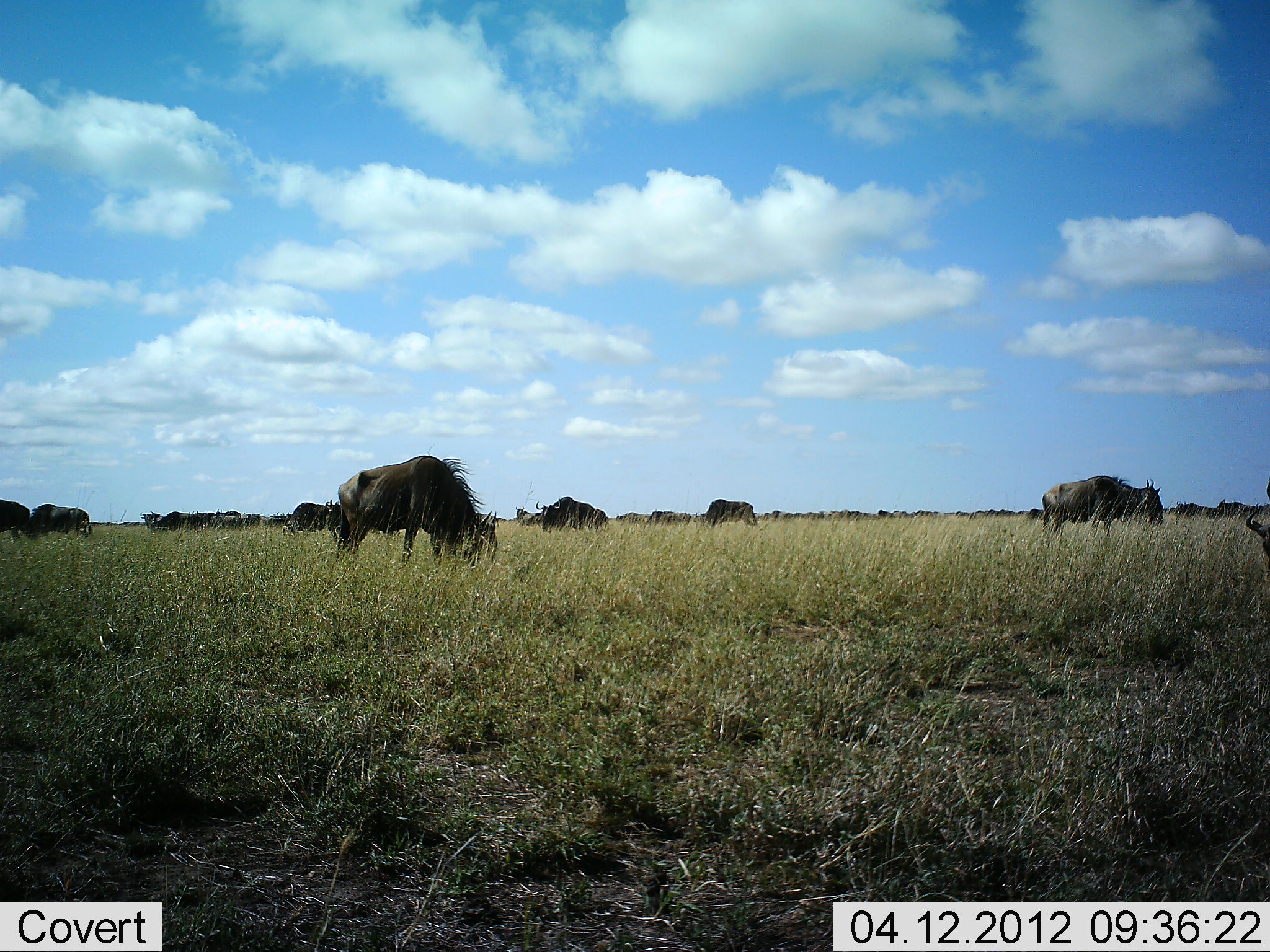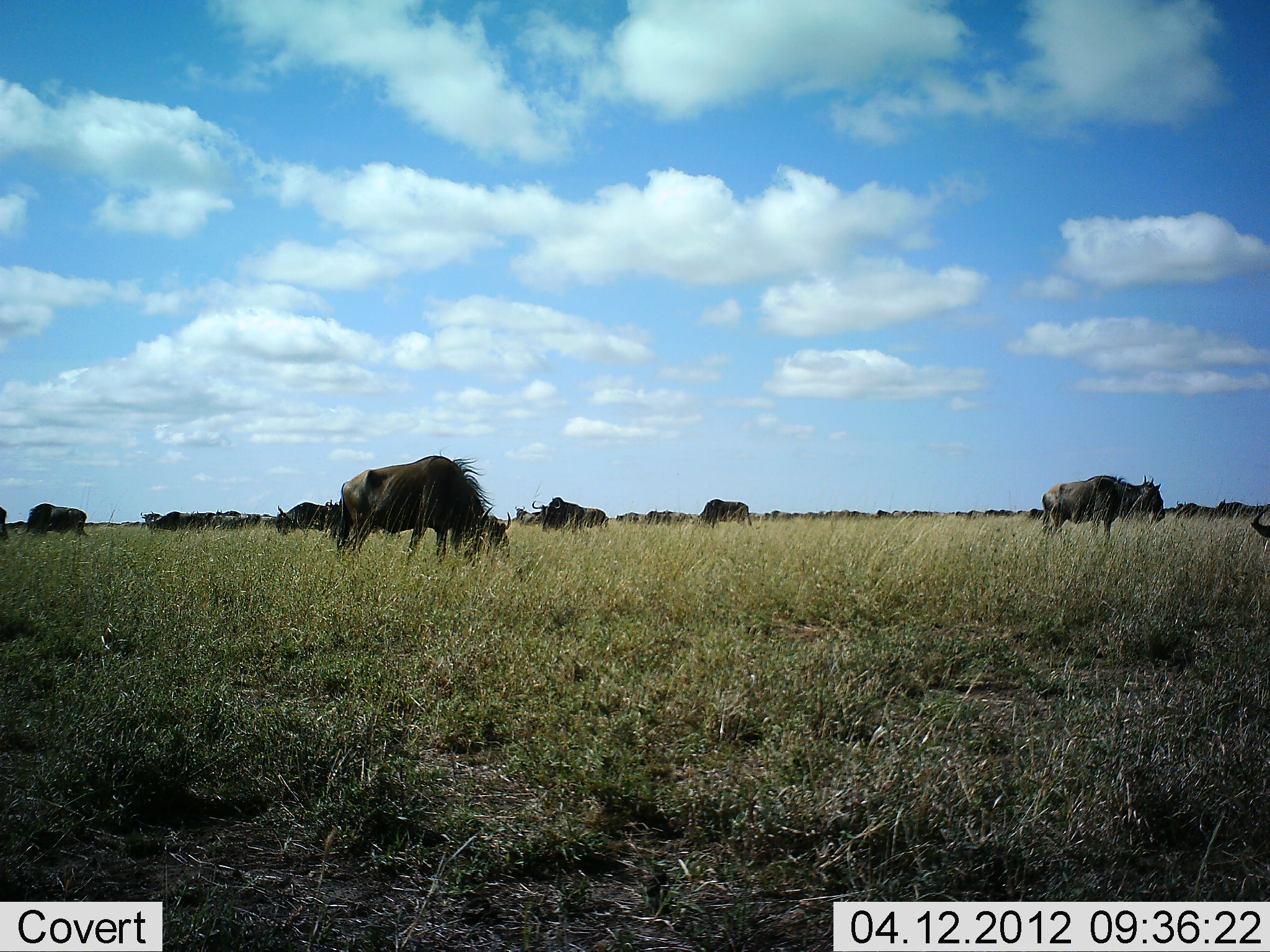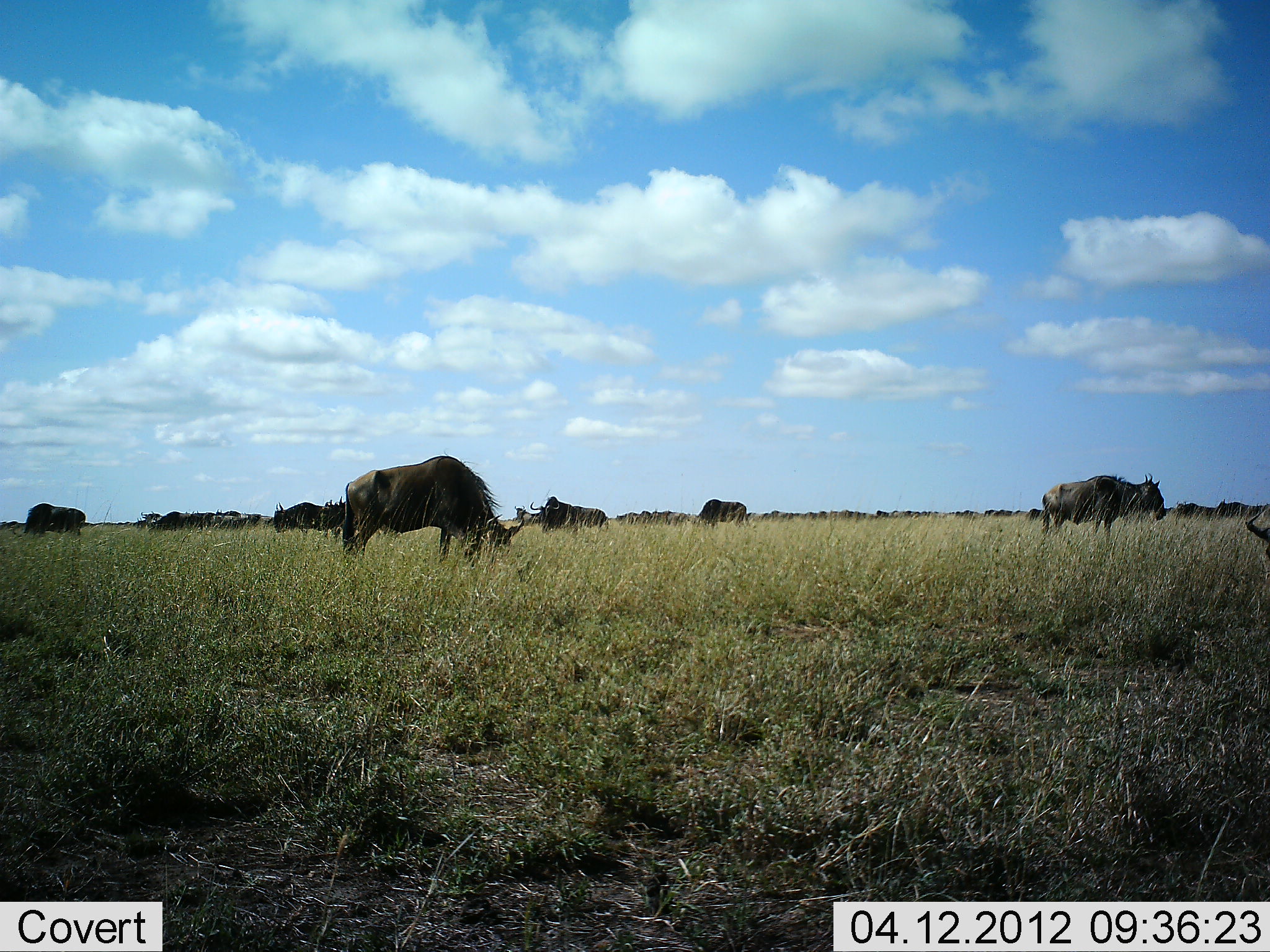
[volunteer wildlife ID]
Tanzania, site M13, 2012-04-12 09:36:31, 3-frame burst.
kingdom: Animalia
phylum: Chordata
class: Mammalia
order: Artiodactyla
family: Bovidae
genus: Connochaetes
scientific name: Connochaetes taurinus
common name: blue wildebeest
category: wildebeest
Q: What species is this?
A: Wildebeest (blue wildebeest) (Connochaetes taurinus).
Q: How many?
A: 11-50.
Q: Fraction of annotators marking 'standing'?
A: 54%.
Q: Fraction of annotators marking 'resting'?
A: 12%.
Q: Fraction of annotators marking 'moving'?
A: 29%.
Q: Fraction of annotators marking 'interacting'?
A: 4%.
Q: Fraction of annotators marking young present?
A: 4%.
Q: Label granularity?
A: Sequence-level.